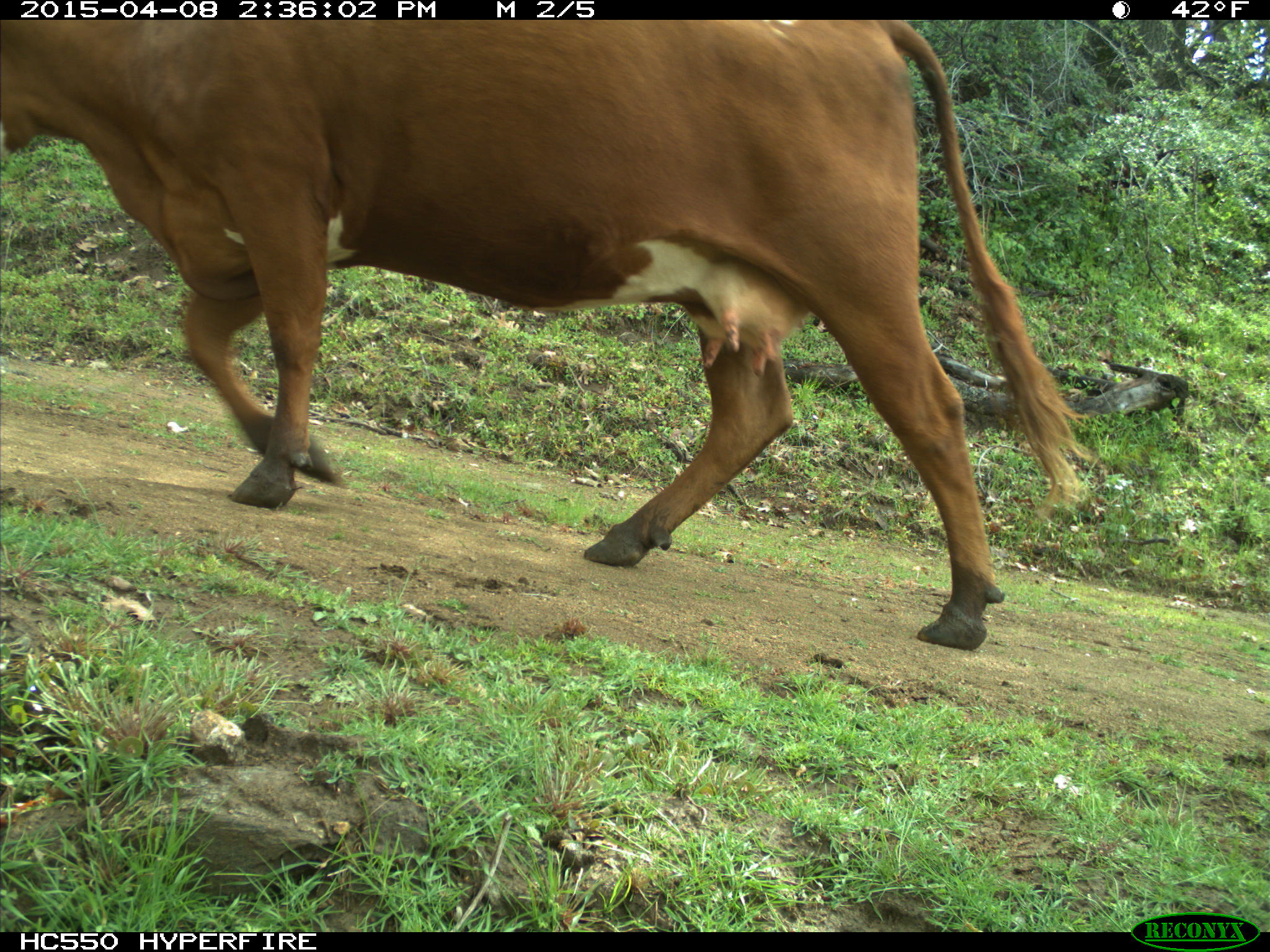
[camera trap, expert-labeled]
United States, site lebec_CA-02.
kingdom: Animalia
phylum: Chordata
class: Mammalia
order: Artiodactyla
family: Bovidae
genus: Bos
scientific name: Bos taurus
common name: domestic cow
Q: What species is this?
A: Bos taurus (domestic cow).